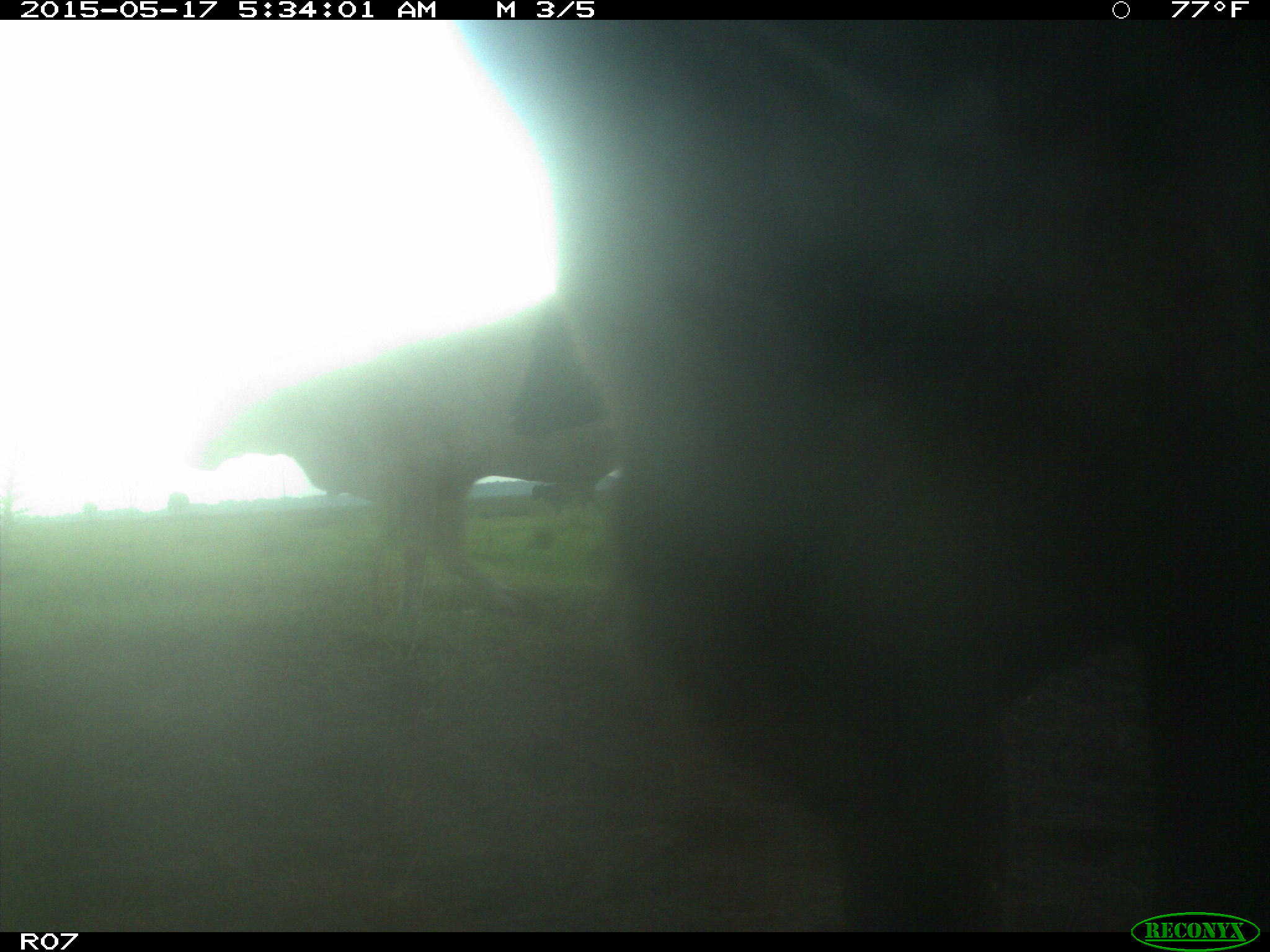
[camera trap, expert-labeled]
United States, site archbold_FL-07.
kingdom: Animalia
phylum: Chordata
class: Mammalia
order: Artiodactyla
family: Bovidae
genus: Bos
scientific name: Bos taurus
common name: domestic cow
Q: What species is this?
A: Bos taurus (domestic cow).